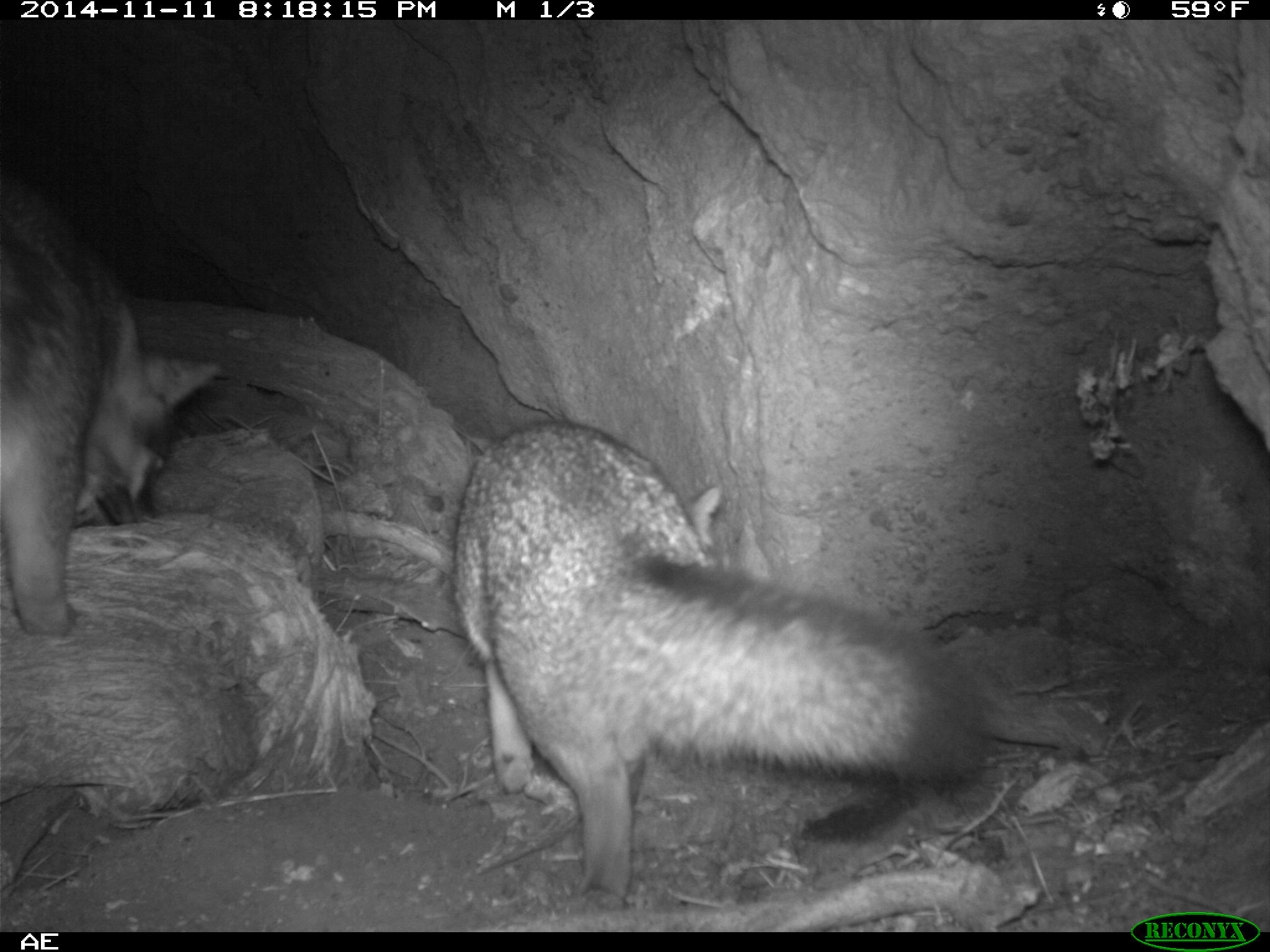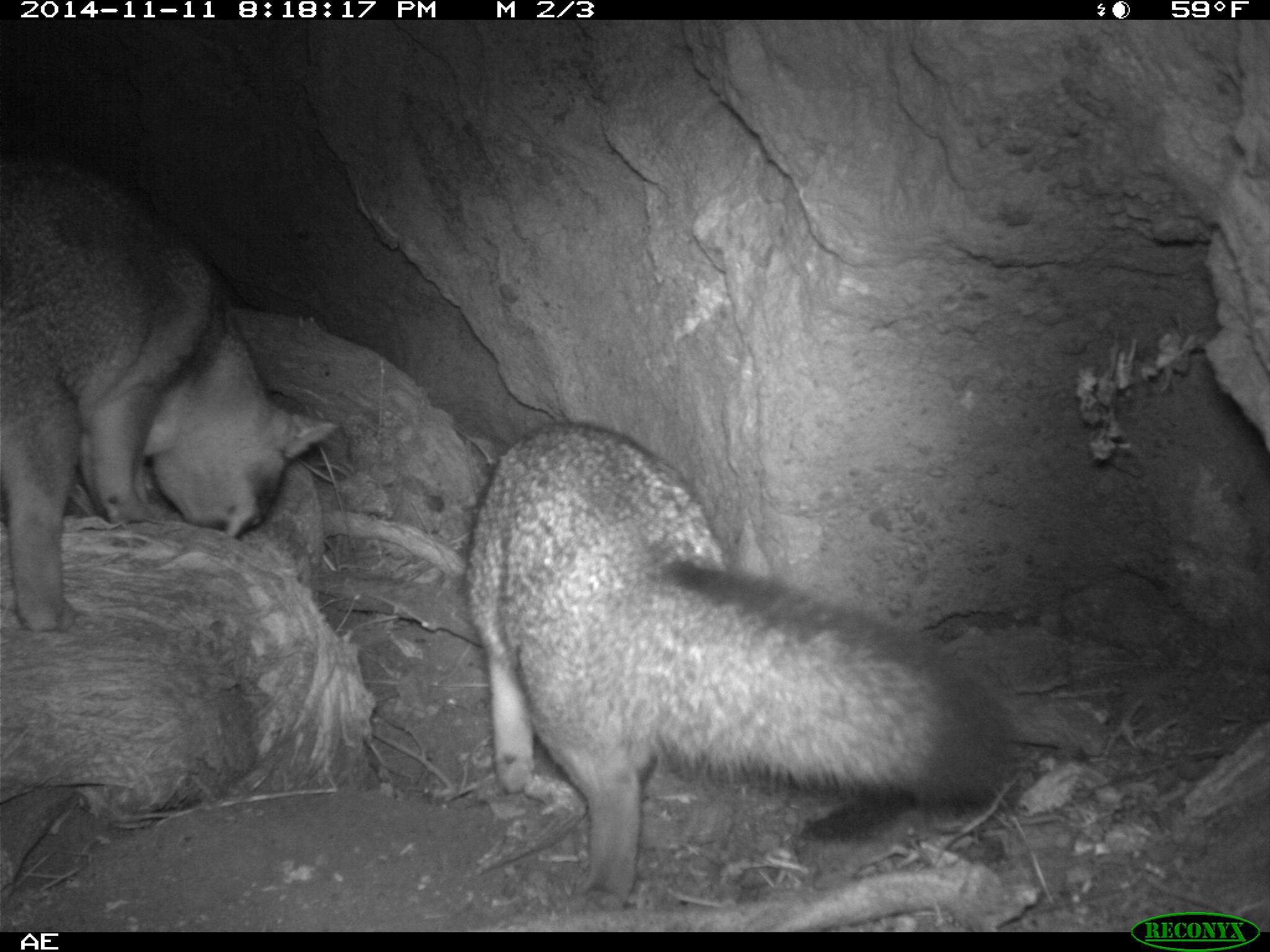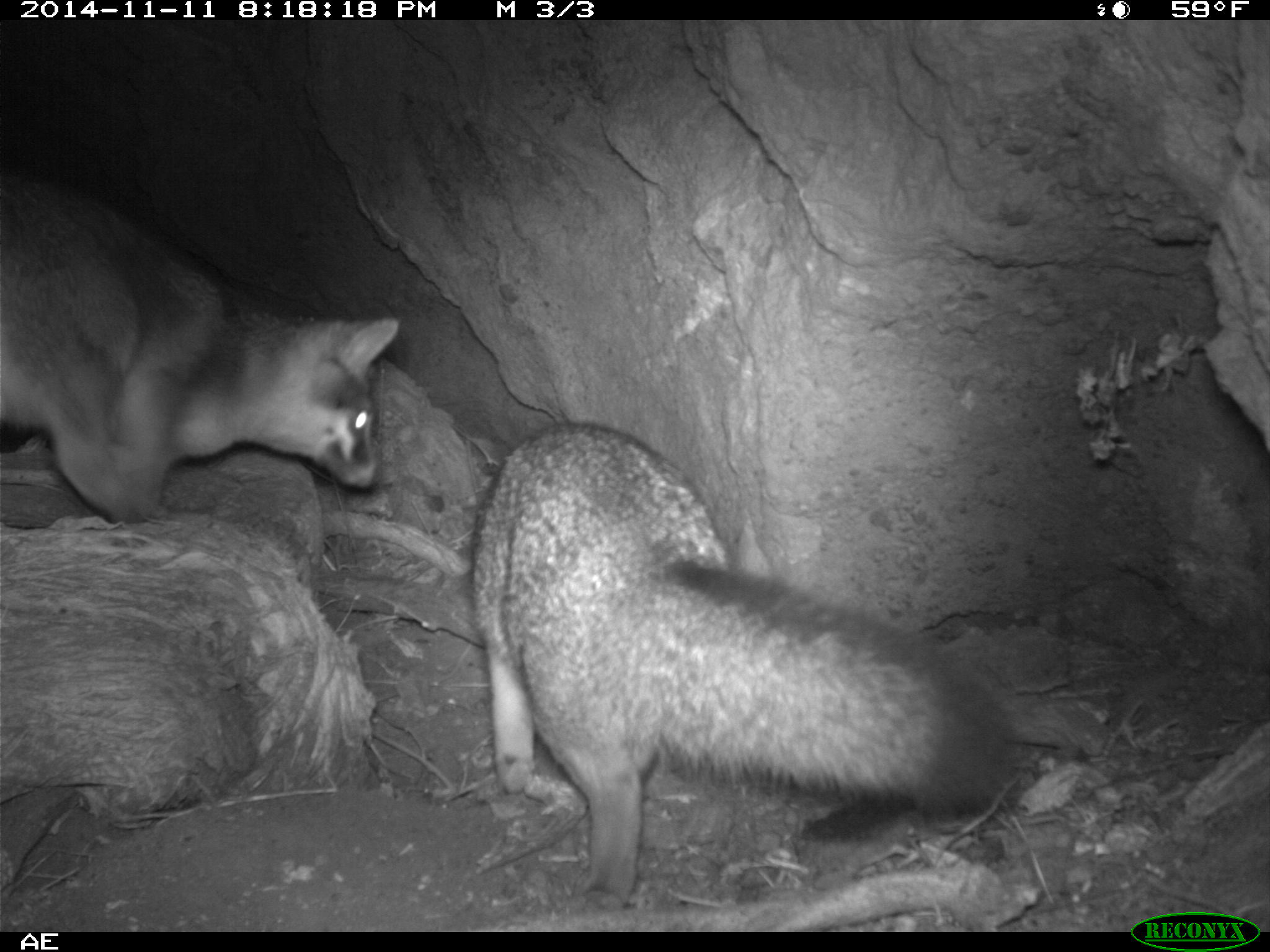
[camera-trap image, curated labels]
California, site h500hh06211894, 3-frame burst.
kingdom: Animalia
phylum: Chordata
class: Mammalia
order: Carnivora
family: Canidae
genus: Urocyon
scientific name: Urocyon littoralis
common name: island fox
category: fox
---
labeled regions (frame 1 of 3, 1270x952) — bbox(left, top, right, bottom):
fox: bbox(457, 418, 987, 910); bbox(0, 179, 221, 638)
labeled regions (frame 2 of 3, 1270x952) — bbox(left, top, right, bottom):
fox: bbox(464, 419, 1017, 913); bbox(0, 156, 340, 632)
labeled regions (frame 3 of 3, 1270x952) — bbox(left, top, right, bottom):
fox: bbox(475, 421, 1018, 907); bbox(0, 170, 399, 518)